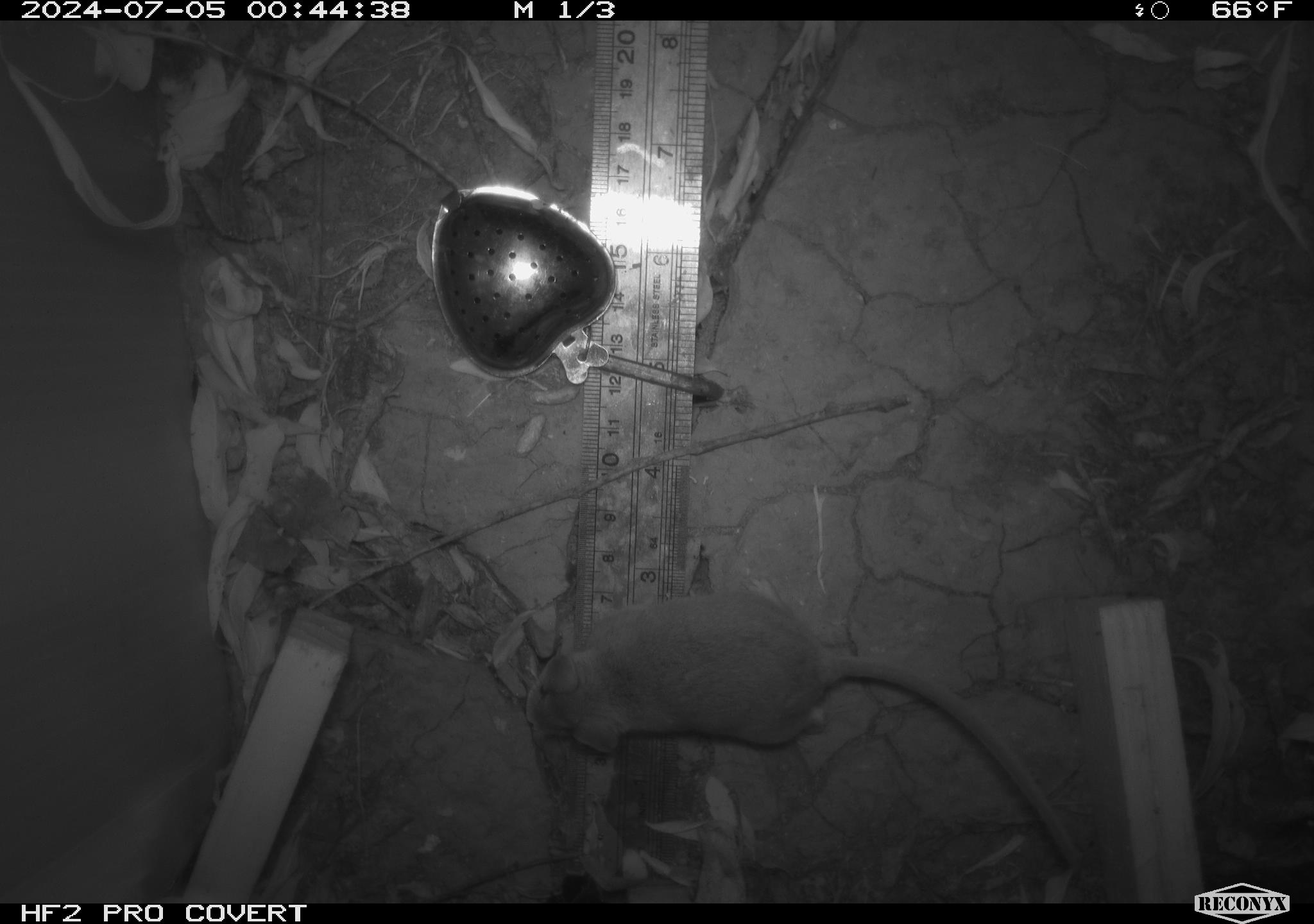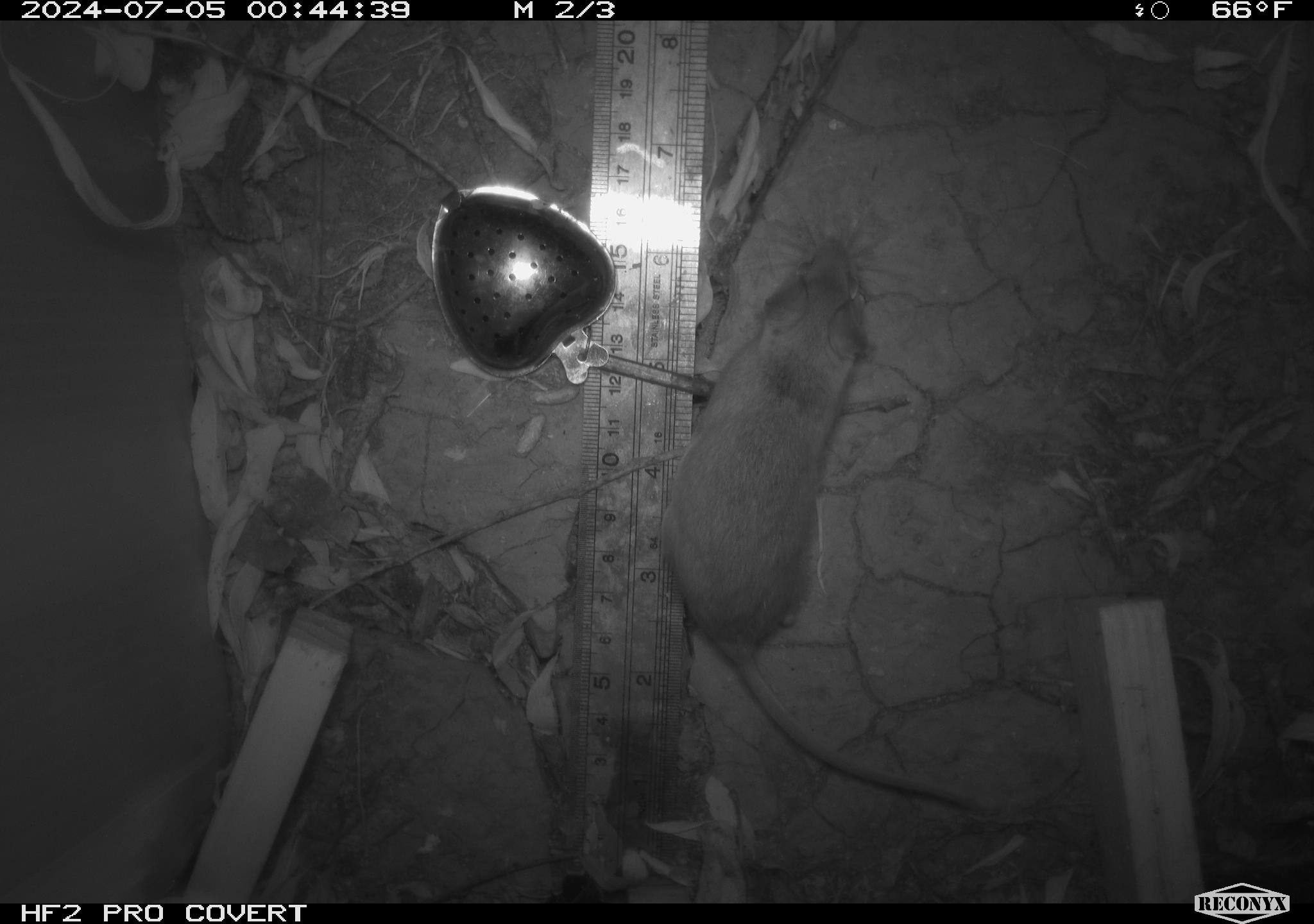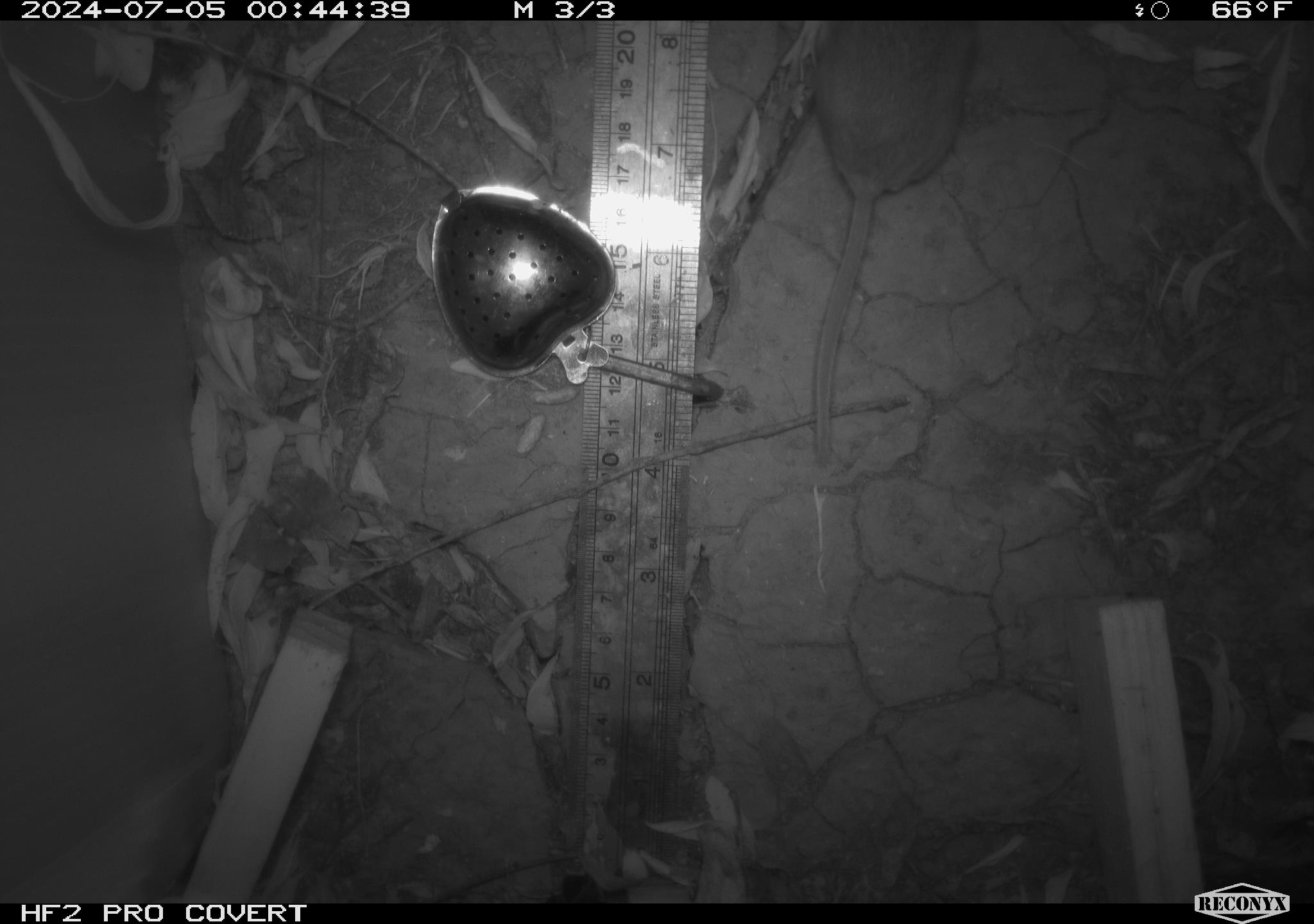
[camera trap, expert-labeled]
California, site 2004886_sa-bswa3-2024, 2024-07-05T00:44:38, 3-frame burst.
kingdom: Animalia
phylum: Chordata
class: Mammalia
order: Rodentia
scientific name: Rodentia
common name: mouse species